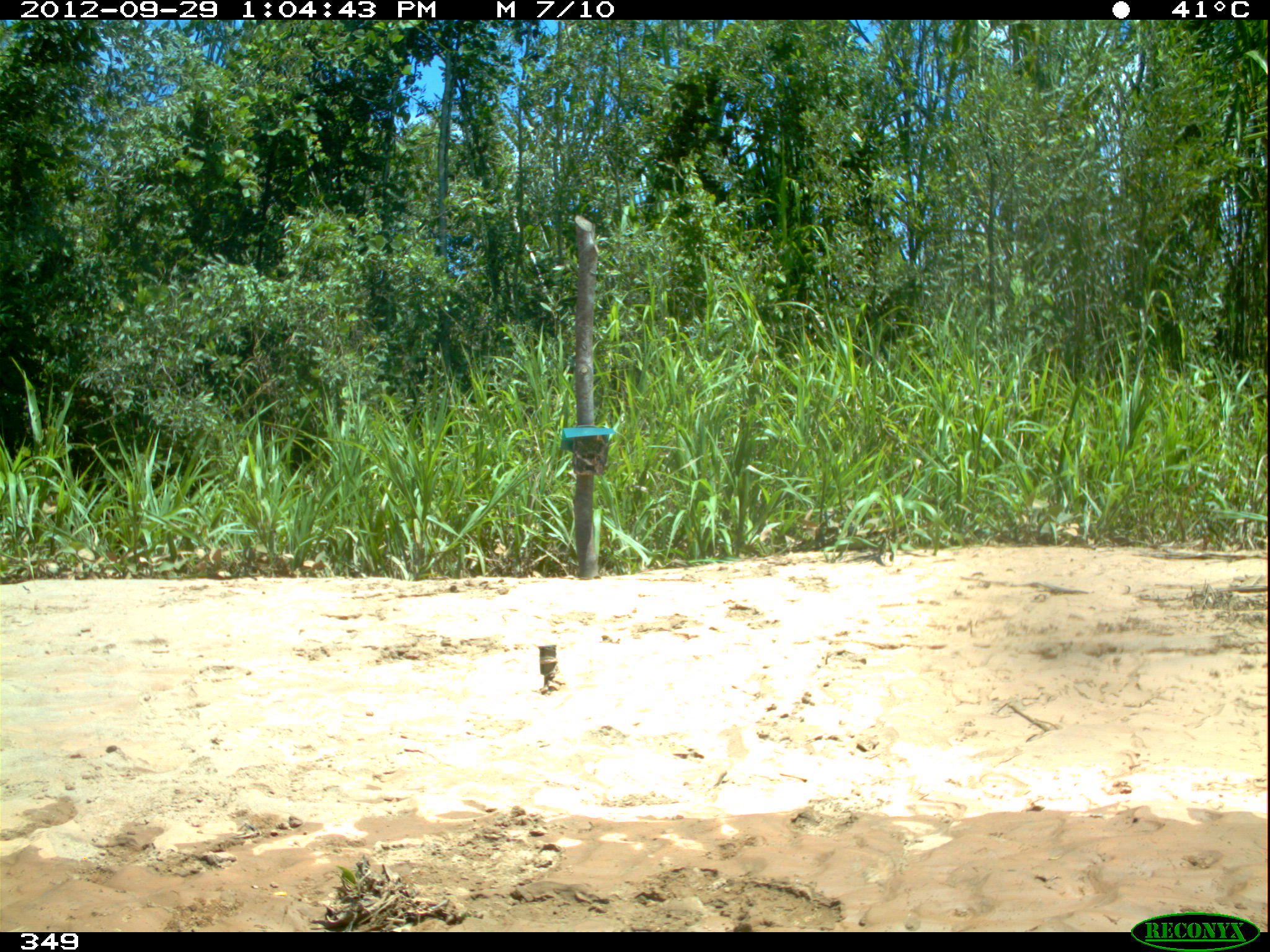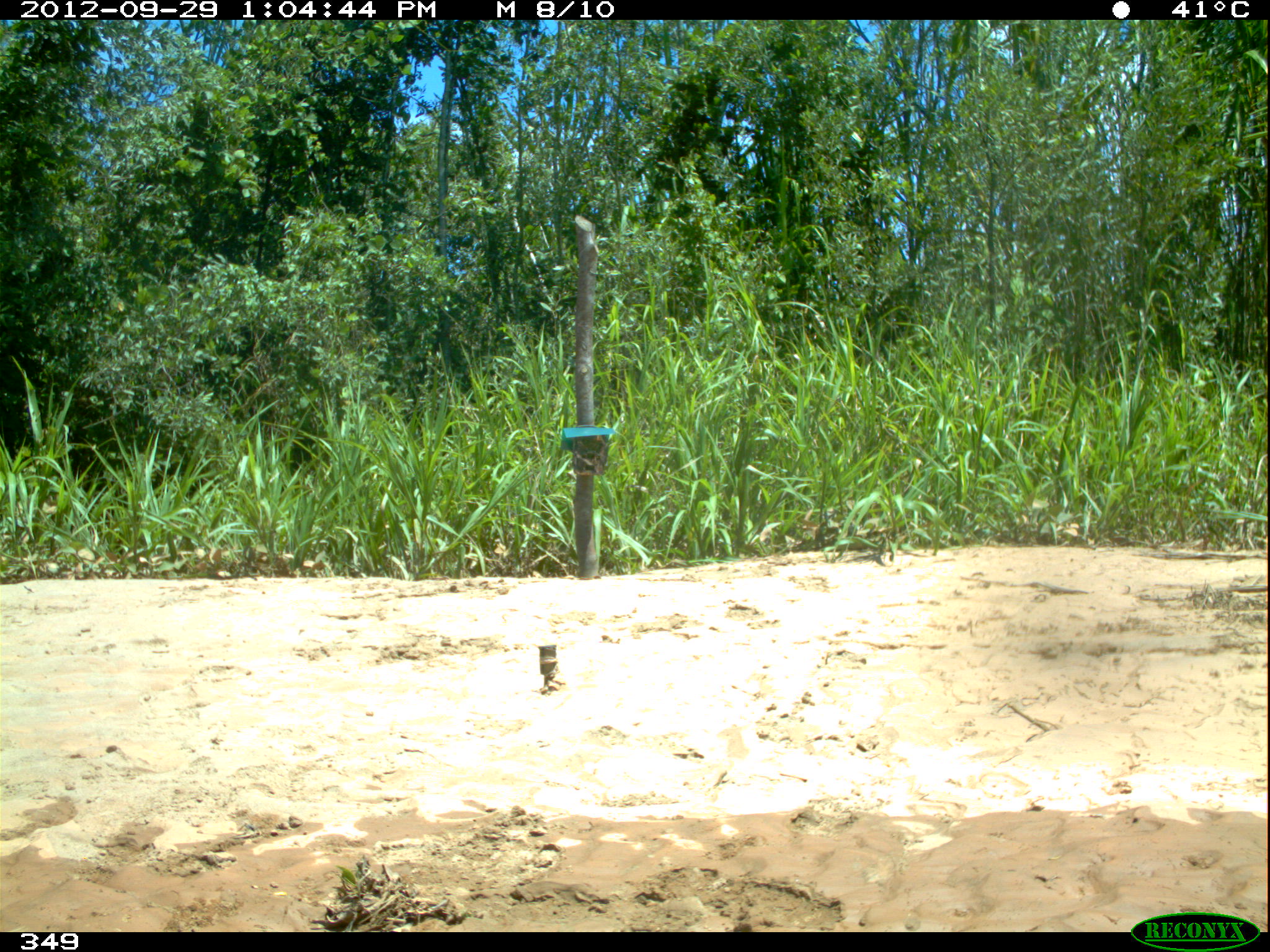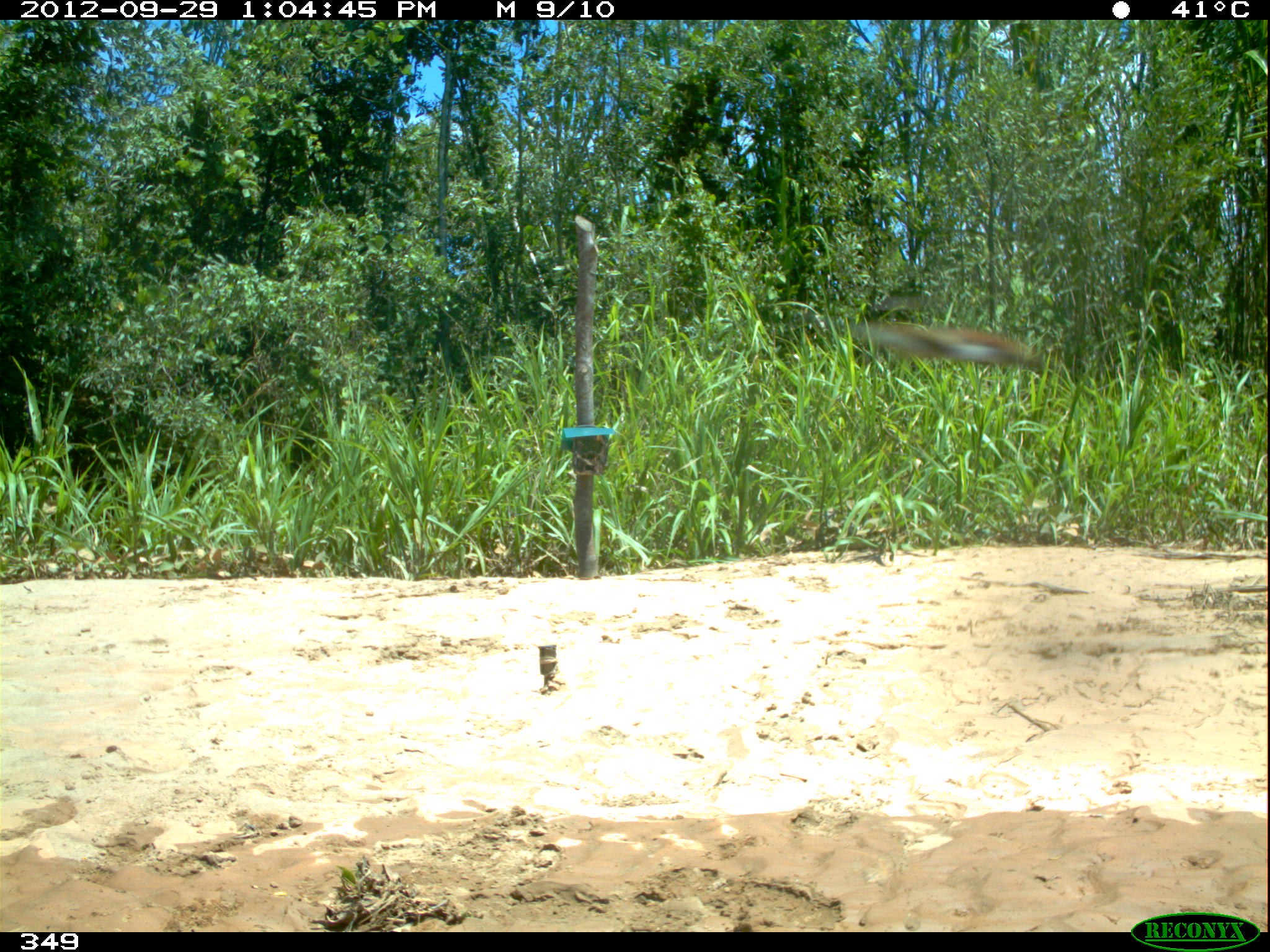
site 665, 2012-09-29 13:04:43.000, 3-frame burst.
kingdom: Animalia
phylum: Chordata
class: Aves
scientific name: Aves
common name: bird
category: unknown bird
Unknown bird (bird) (Aves).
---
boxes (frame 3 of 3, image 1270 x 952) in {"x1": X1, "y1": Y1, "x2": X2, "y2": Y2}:
unknown bird: {"x1": 848, "y1": 321, "x2": 1044, "y2": 372}